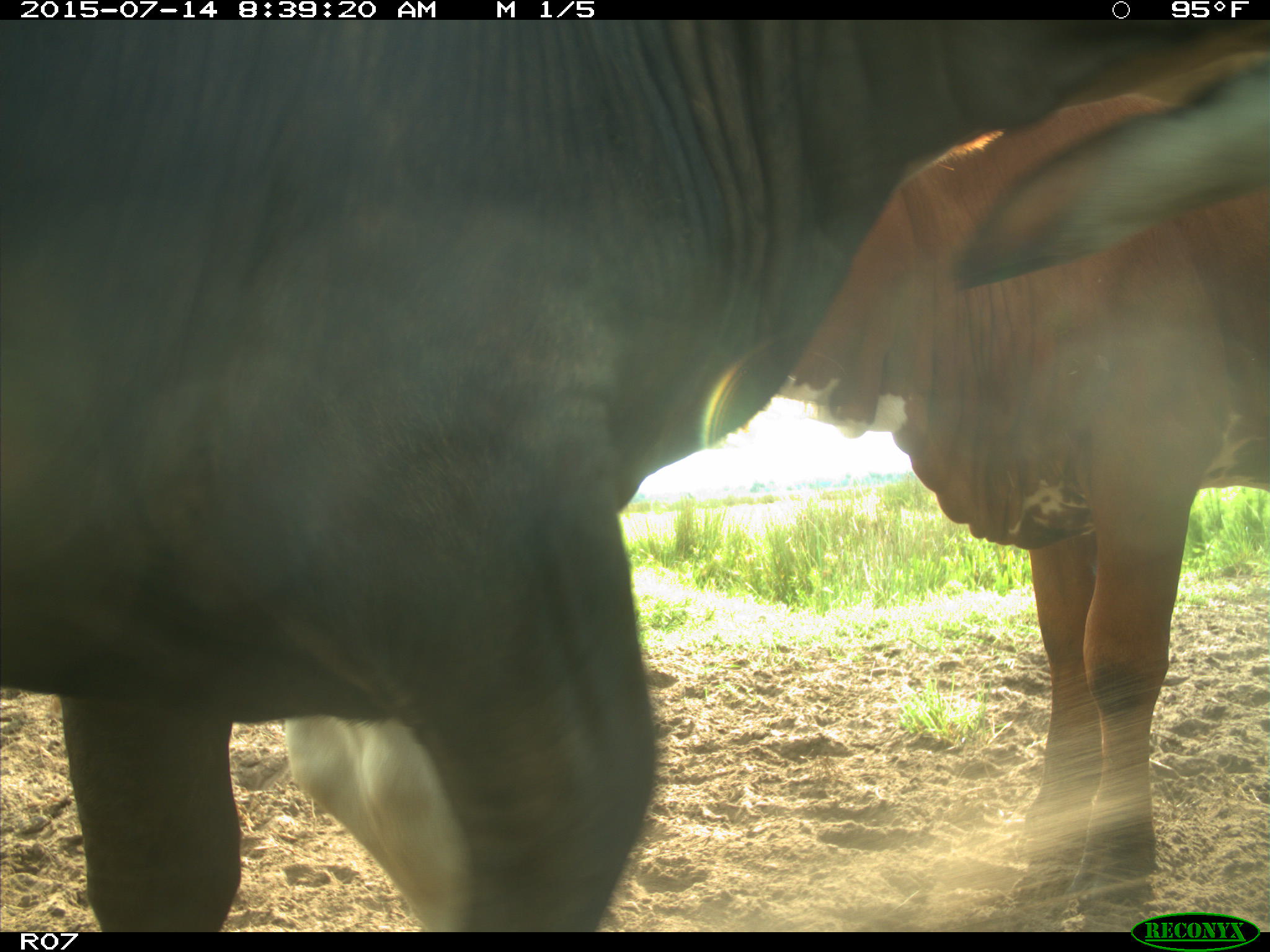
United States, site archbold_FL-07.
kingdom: Animalia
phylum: Chordata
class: Mammalia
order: Artiodactyla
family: Bovidae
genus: Bos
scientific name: Bos taurus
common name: domestic cow